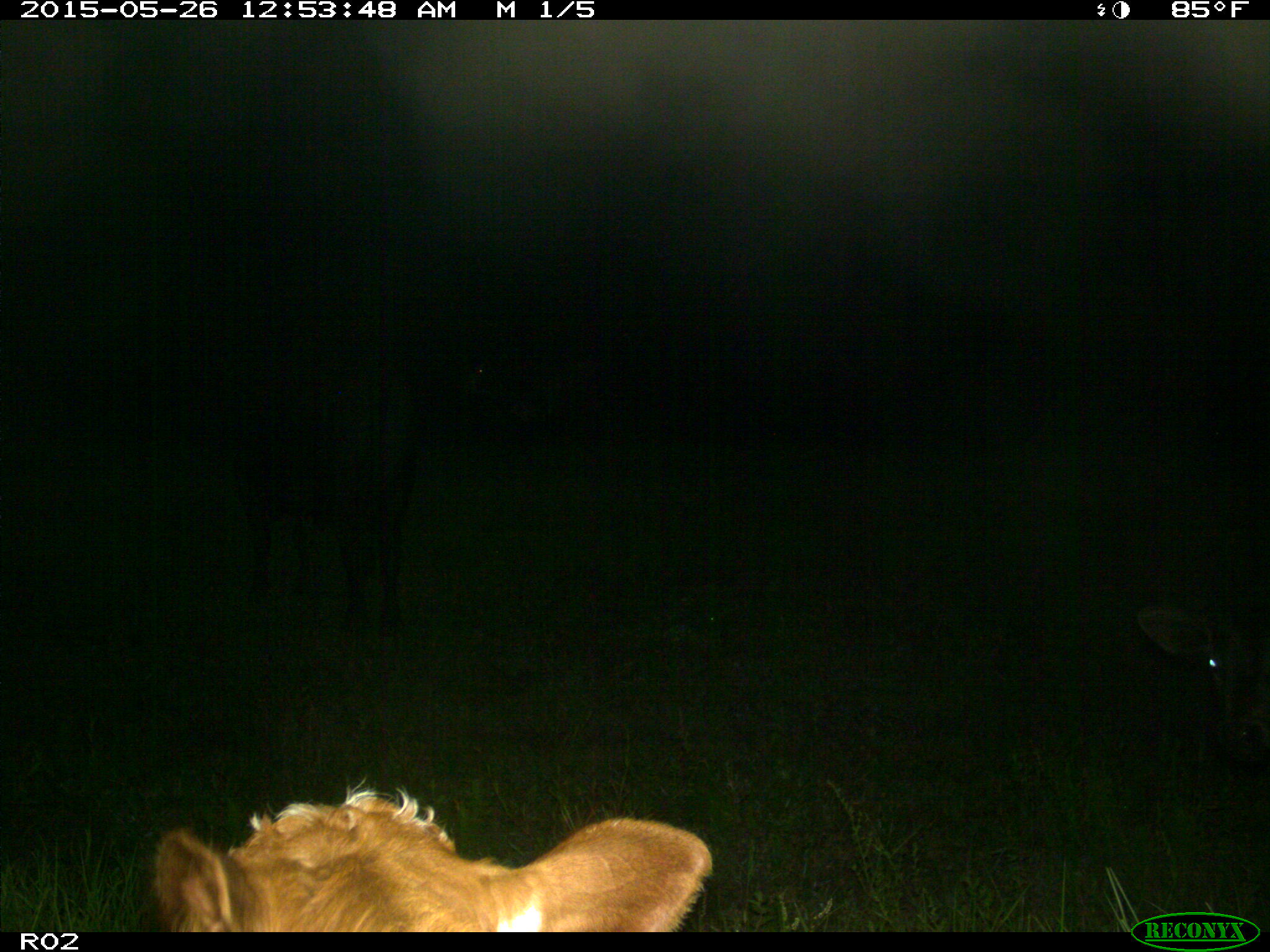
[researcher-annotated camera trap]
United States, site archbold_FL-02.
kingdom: Animalia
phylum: Chordata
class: Mammalia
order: Artiodactyla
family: Bovidae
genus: Bos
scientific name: Bos taurus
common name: domestic cow